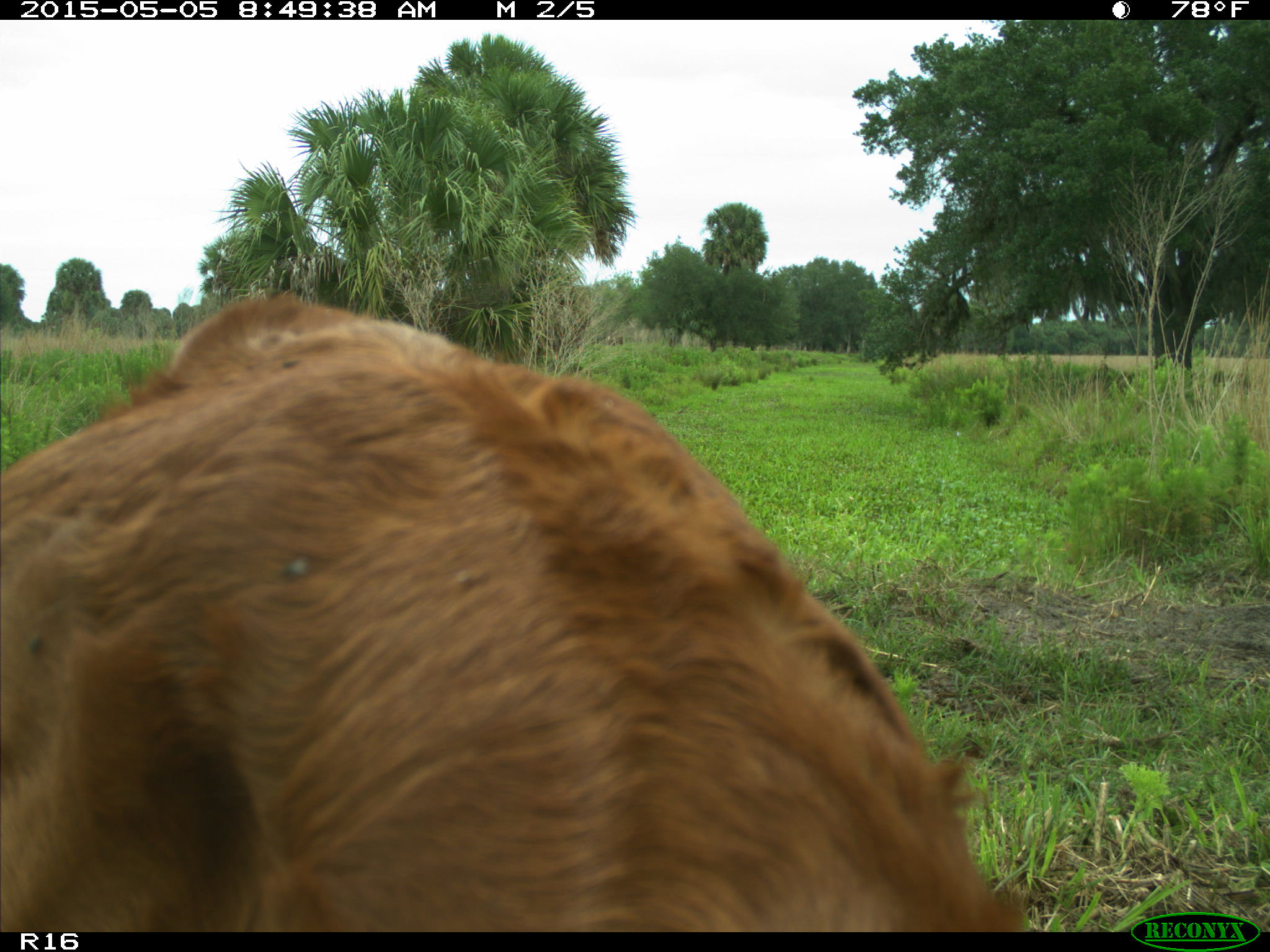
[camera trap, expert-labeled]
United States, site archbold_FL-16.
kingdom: Animalia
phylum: Chordata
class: Mammalia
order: Artiodactyla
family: Bovidae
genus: Bos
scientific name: Bos taurus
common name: domestic cow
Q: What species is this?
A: Bos taurus (domestic cow).